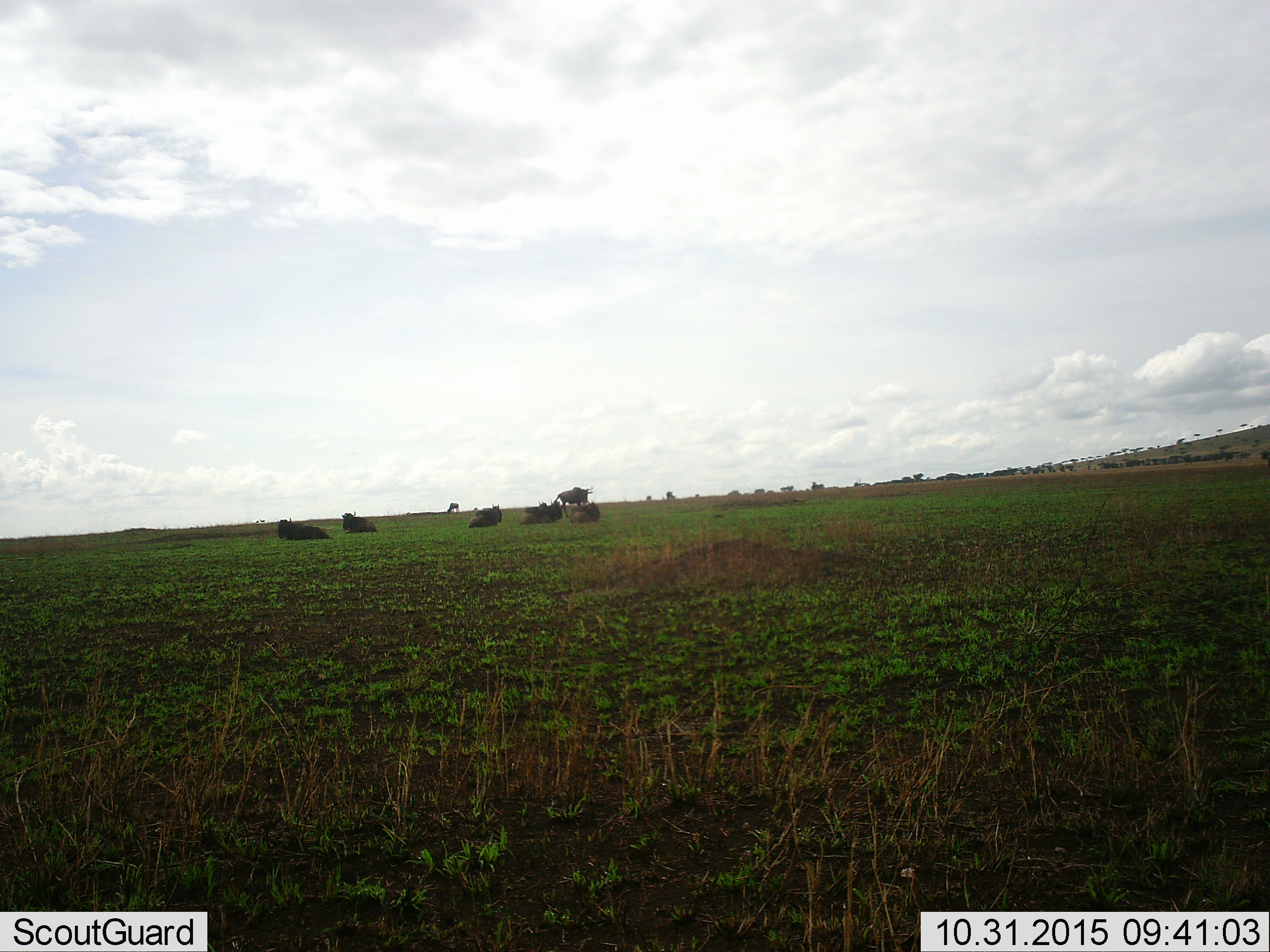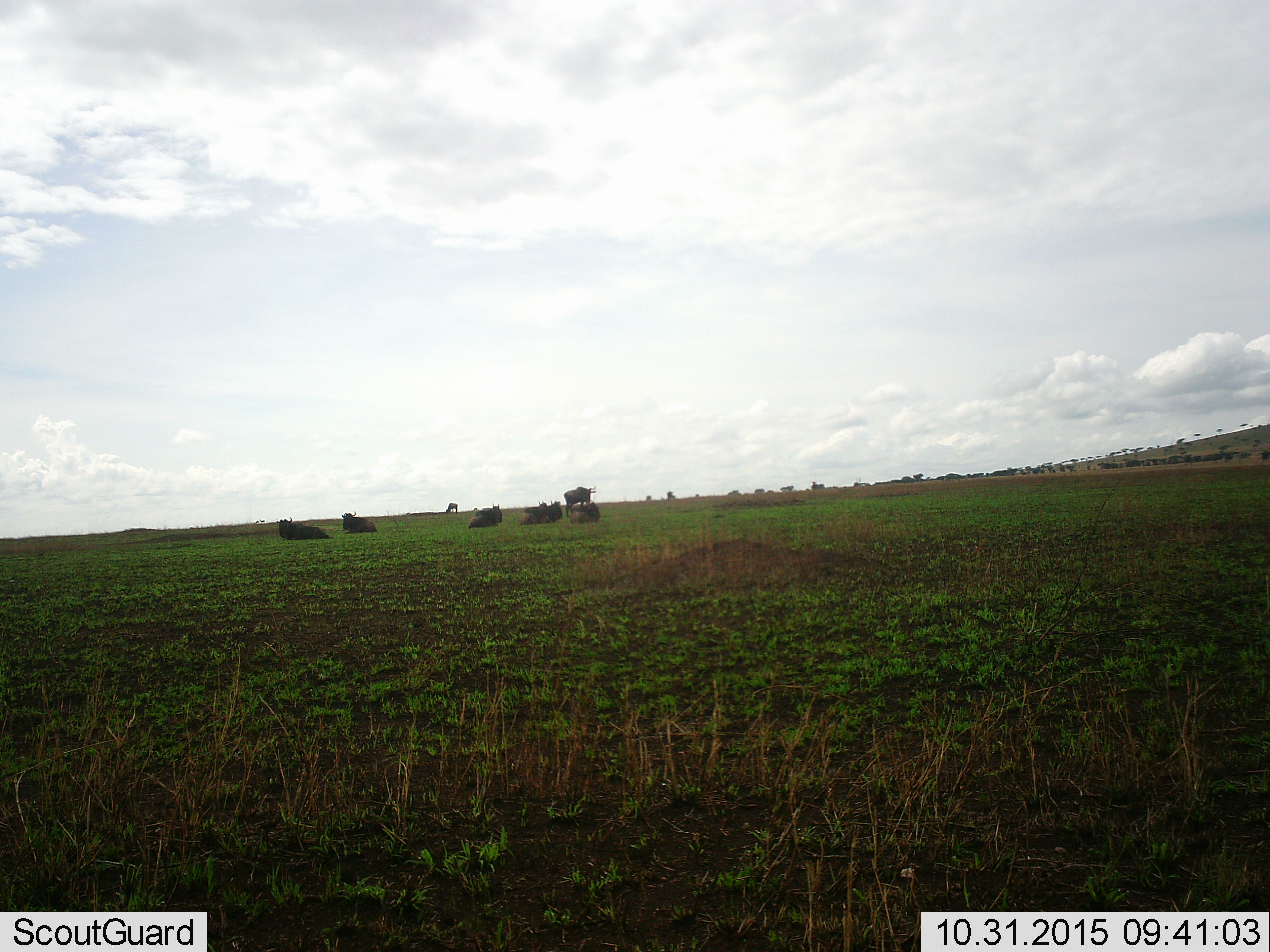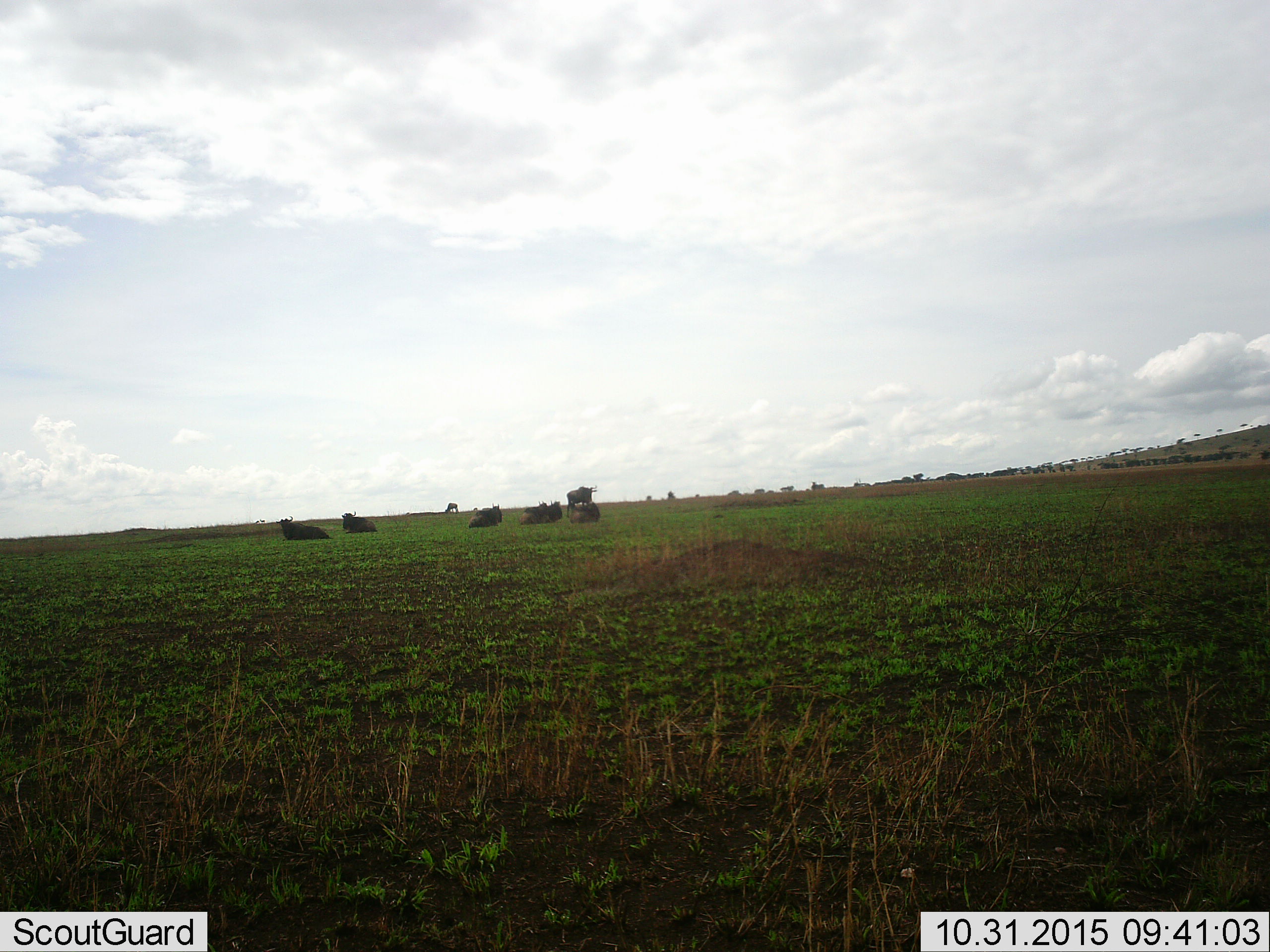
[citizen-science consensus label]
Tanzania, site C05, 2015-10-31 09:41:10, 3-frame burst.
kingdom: Animalia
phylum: Chordata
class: Mammalia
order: Artiodactyla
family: Bovidae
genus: Connochaetes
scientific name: Connochaetes taurinus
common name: blue wildebeest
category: wildebeest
Wildebeest (blue wildebeest) (Connochaetes taurinus), count 8. Behavior (volunteer vote fractions): standing 27%, resting 100%, moving 47%, interacting 0%. Young present (vote fraction): 7%. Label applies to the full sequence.